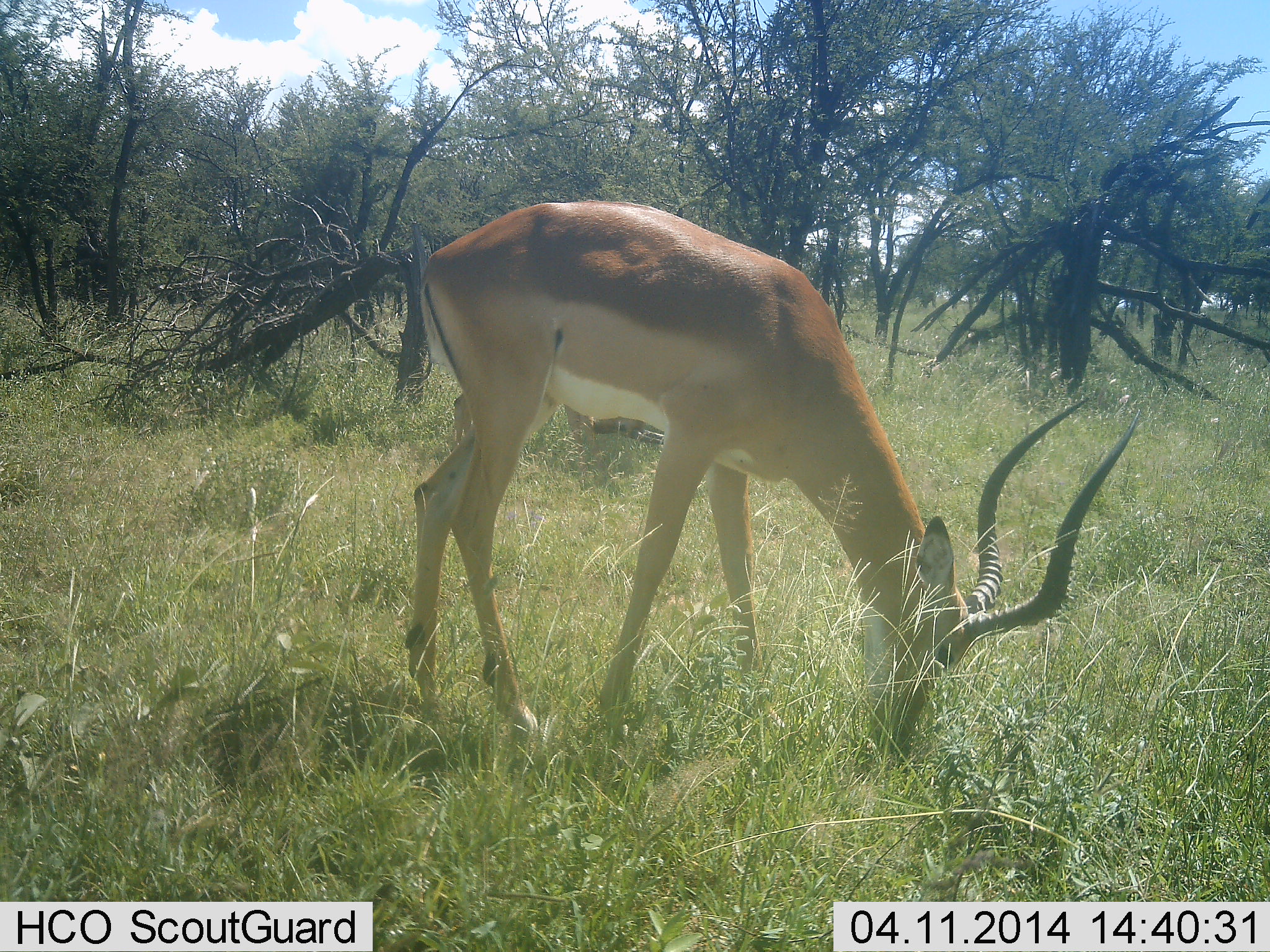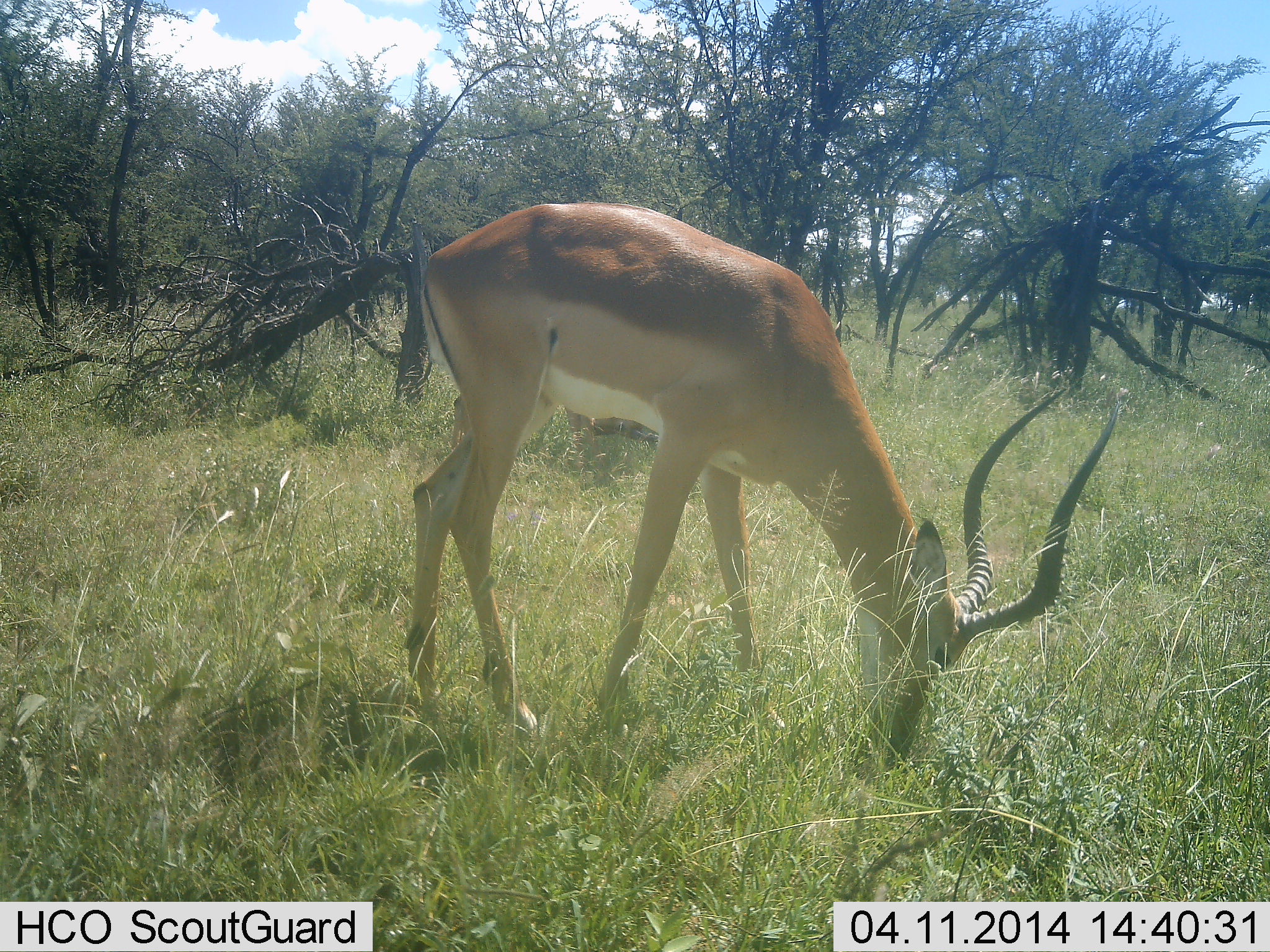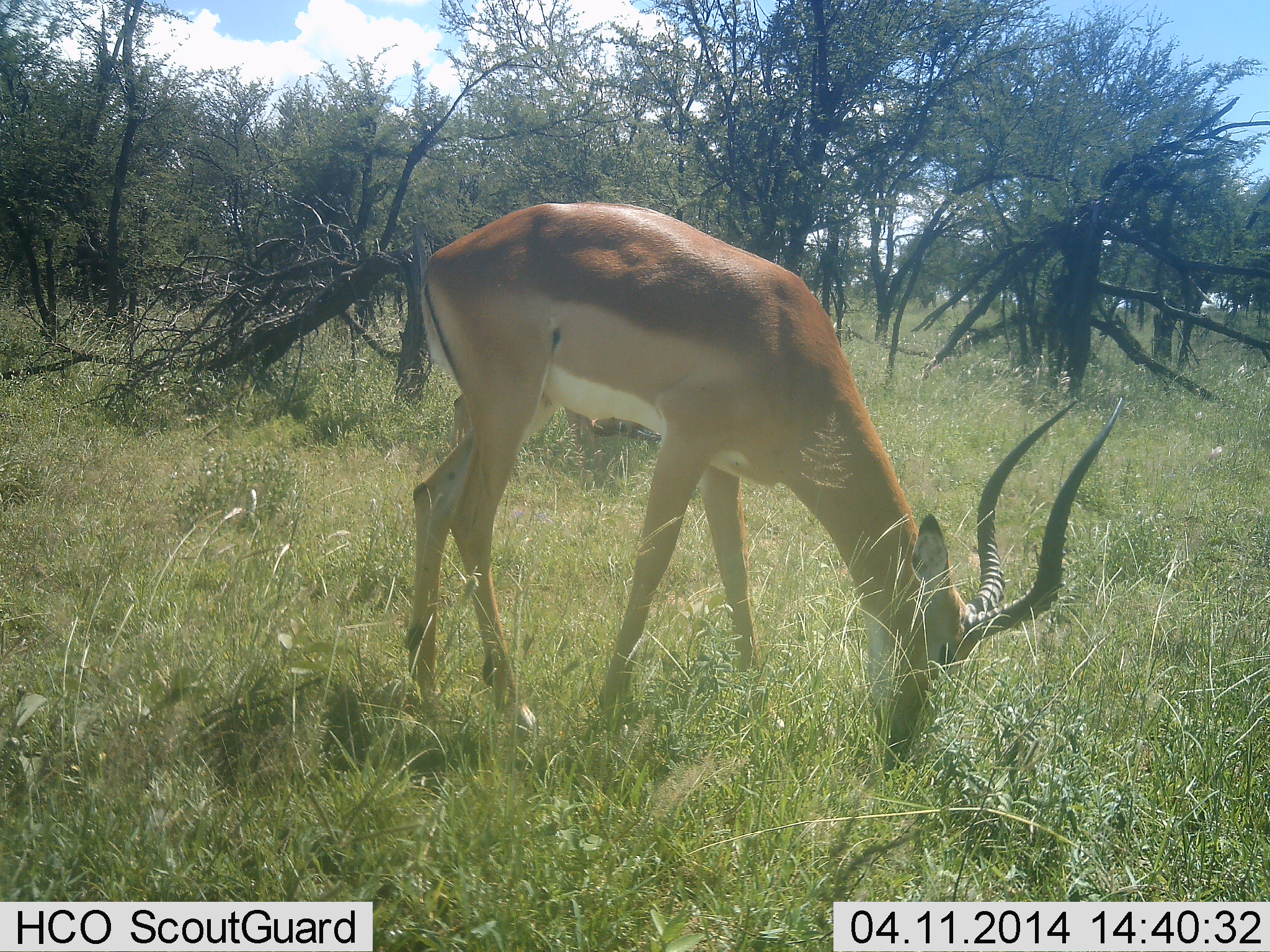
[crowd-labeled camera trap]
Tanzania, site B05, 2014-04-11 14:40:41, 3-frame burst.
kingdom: Animalia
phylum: Chordata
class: Mammalia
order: Artiodactyla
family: Bovidae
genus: Aepyceros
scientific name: Aepyceros melampus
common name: impala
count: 1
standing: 10%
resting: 0%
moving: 0%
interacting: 0%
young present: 0%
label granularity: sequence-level